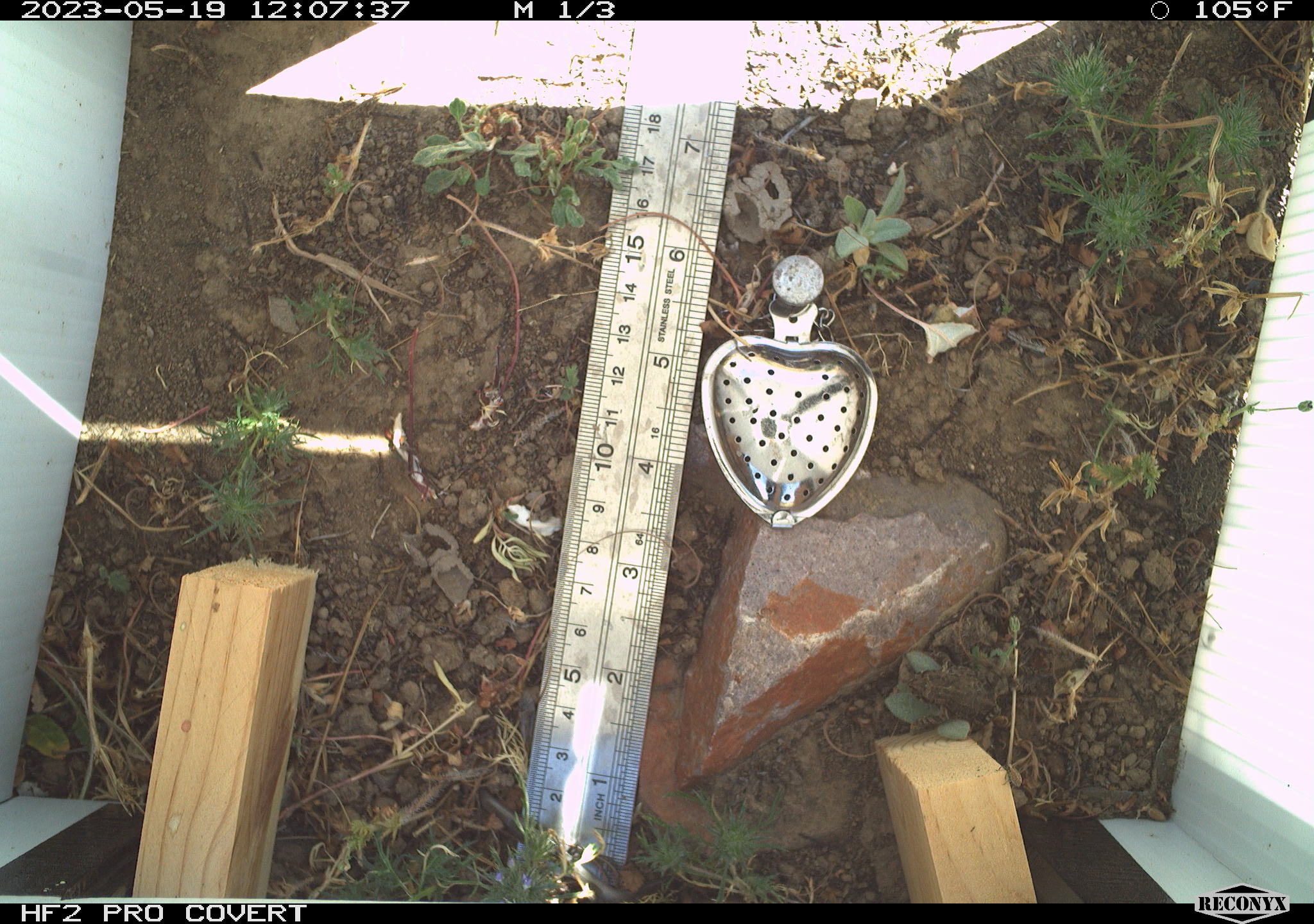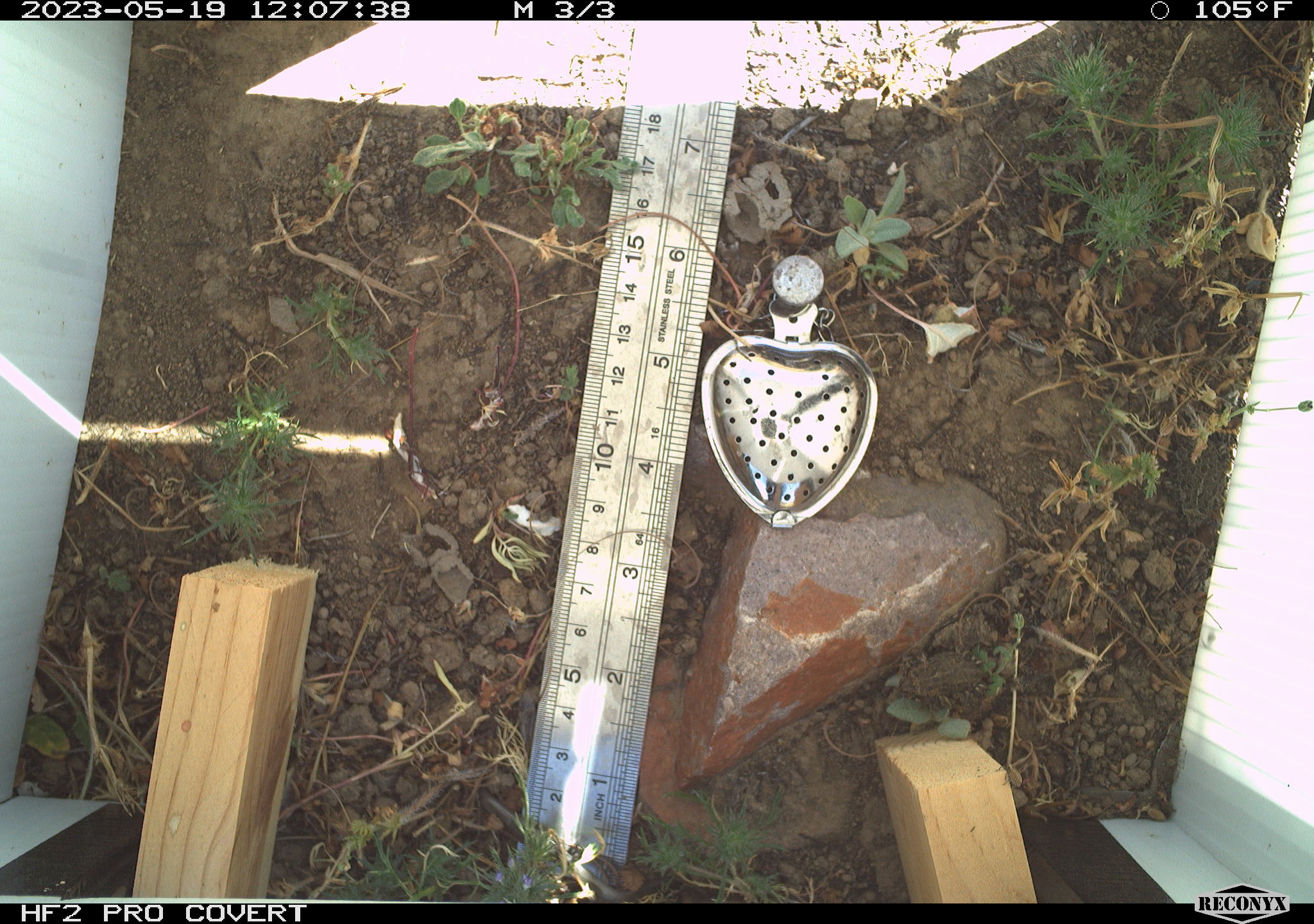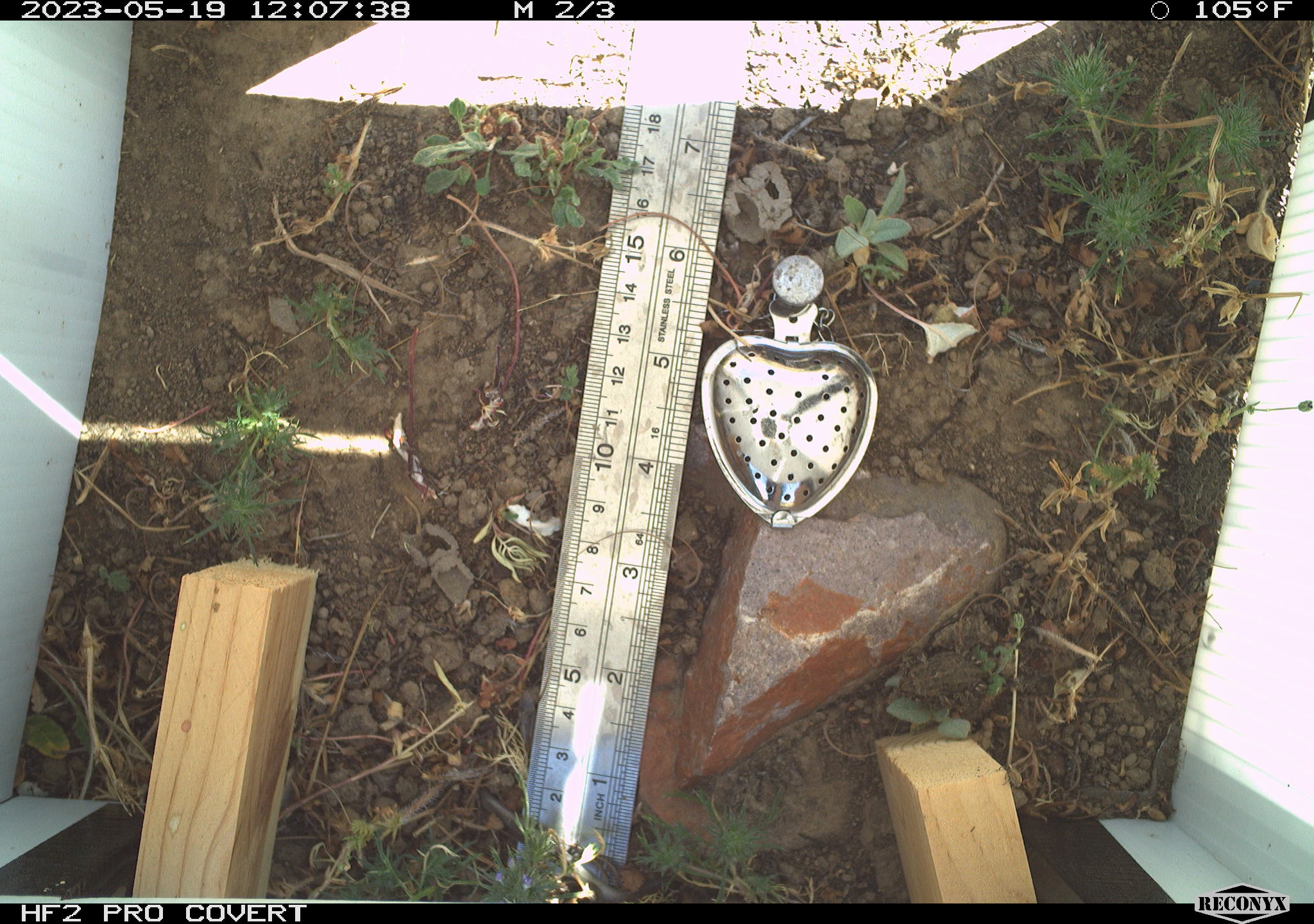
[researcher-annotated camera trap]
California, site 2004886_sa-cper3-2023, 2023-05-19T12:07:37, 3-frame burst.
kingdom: Animalia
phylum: Chordata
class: Amphibia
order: Anura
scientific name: Anura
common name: frogs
Frogs (Anura).